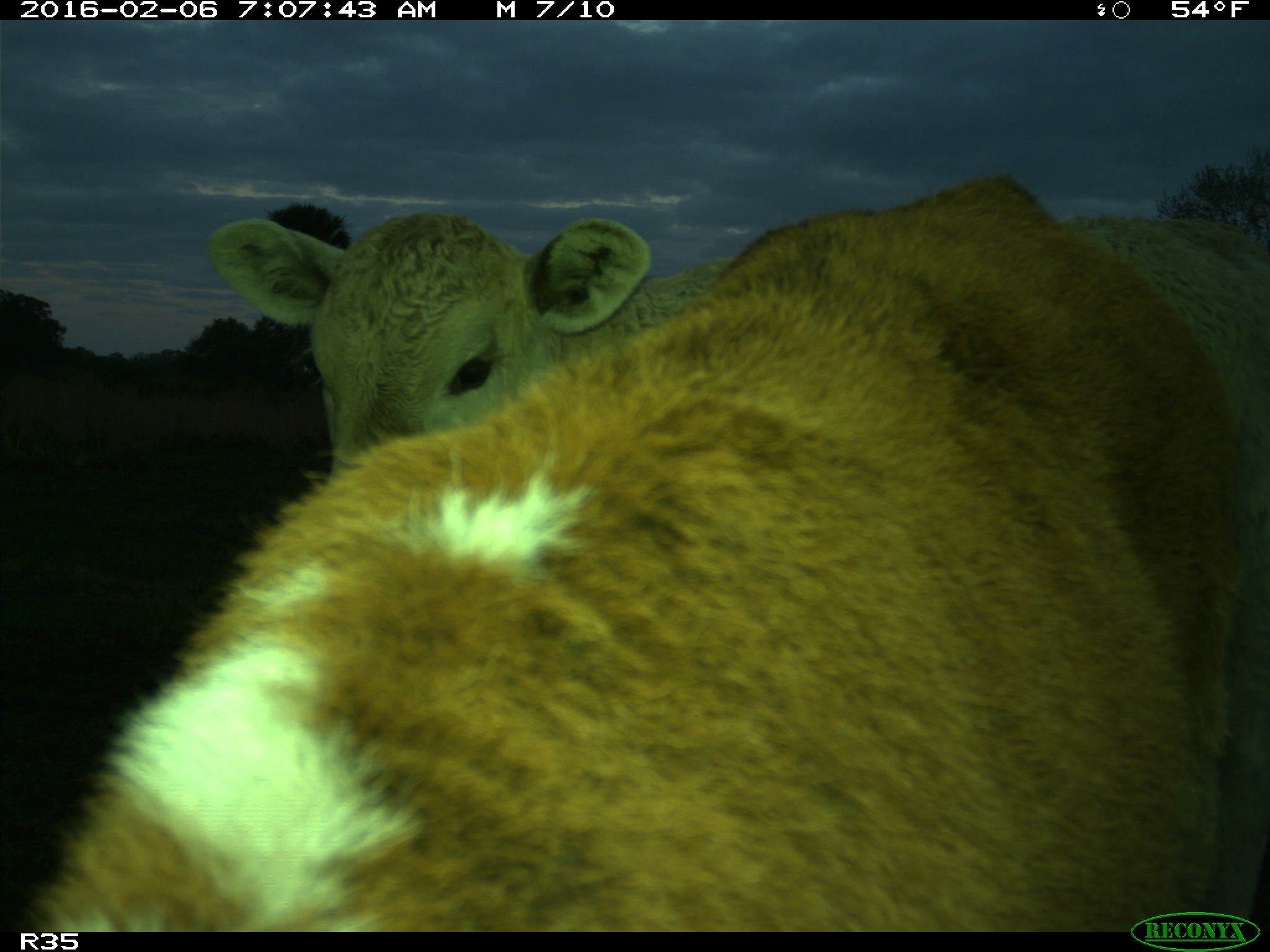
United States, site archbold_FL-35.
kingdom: Animalia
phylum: Chordata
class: Mammalia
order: Artiodactyla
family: Bovidae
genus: Bos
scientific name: Bos taurus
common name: domestic cow